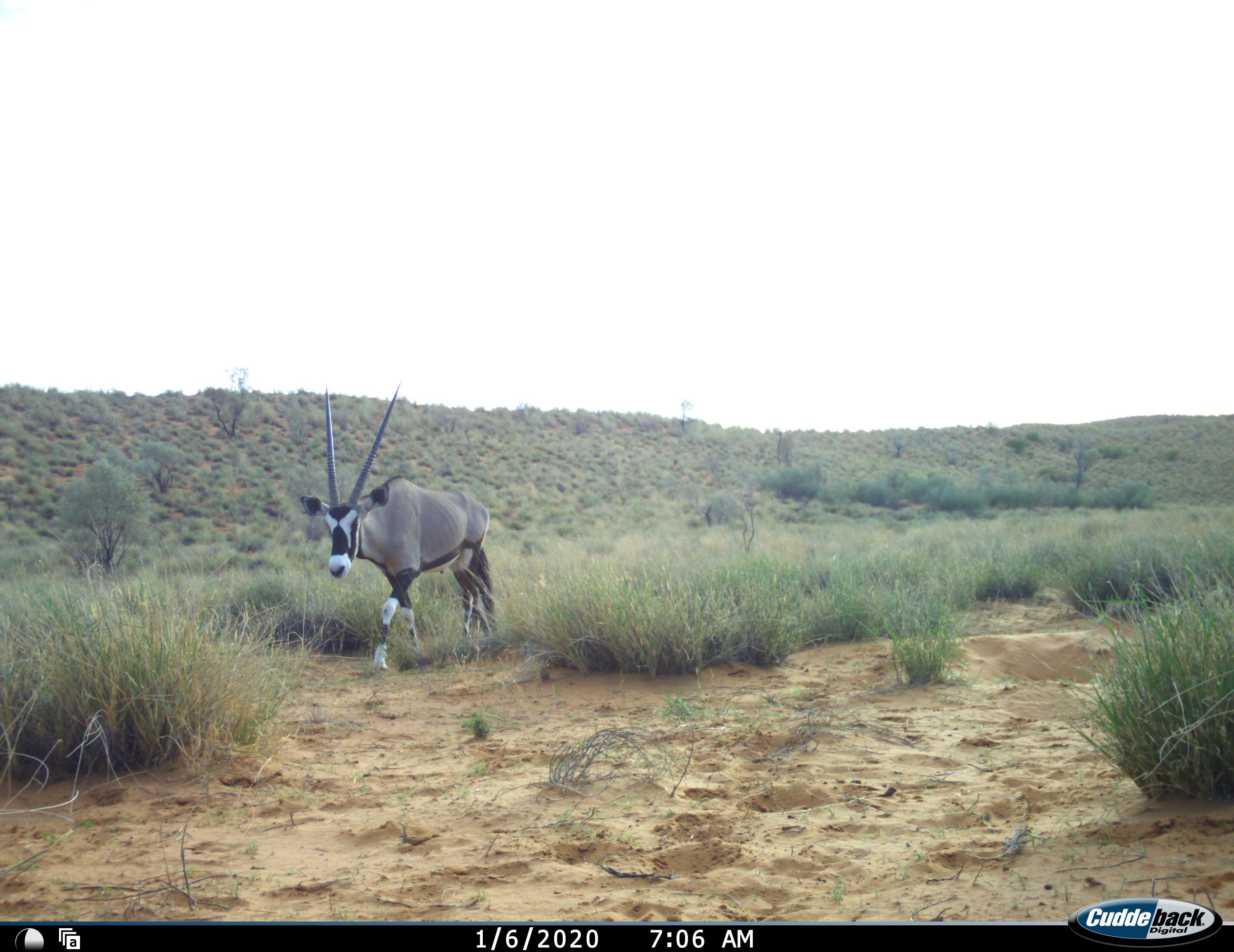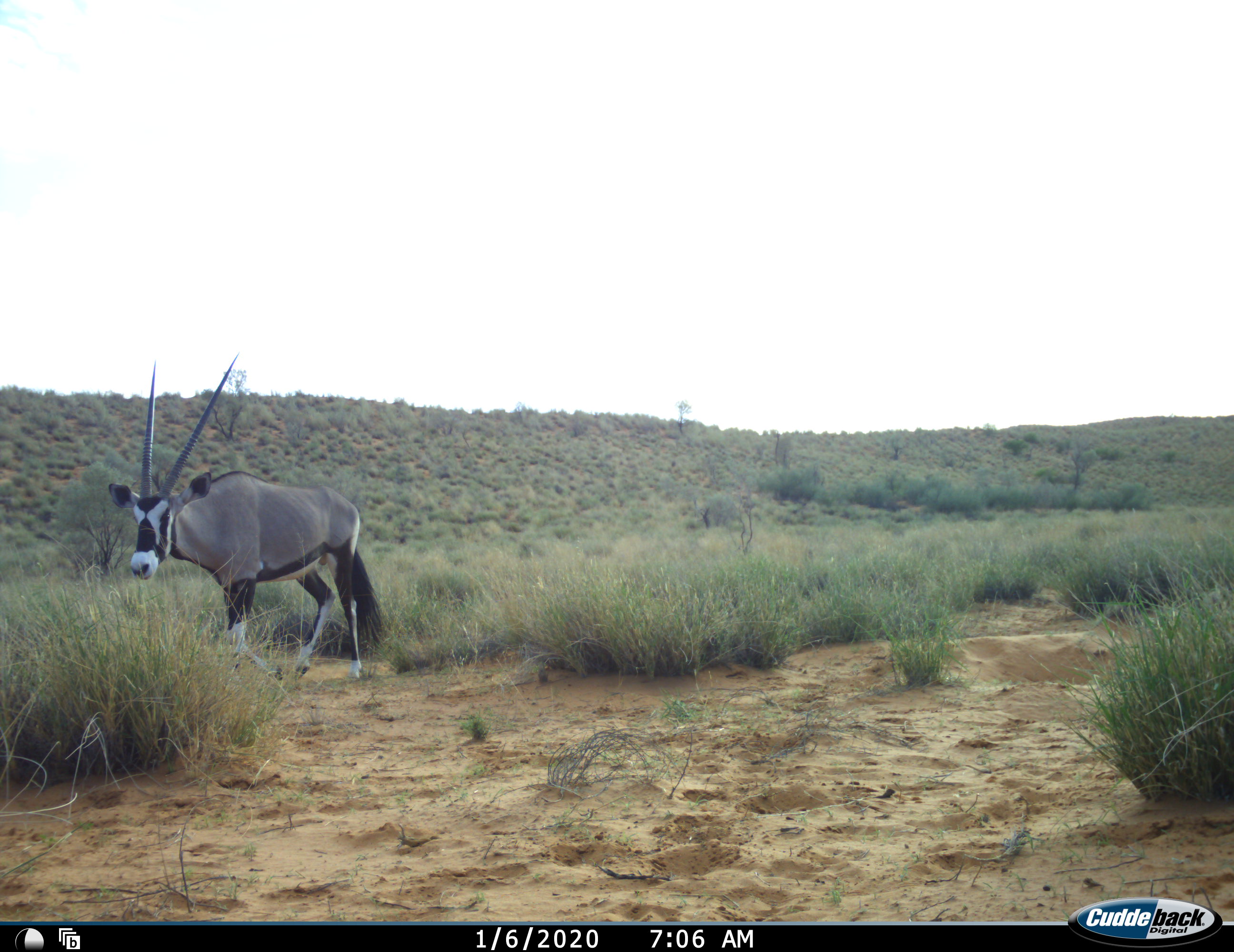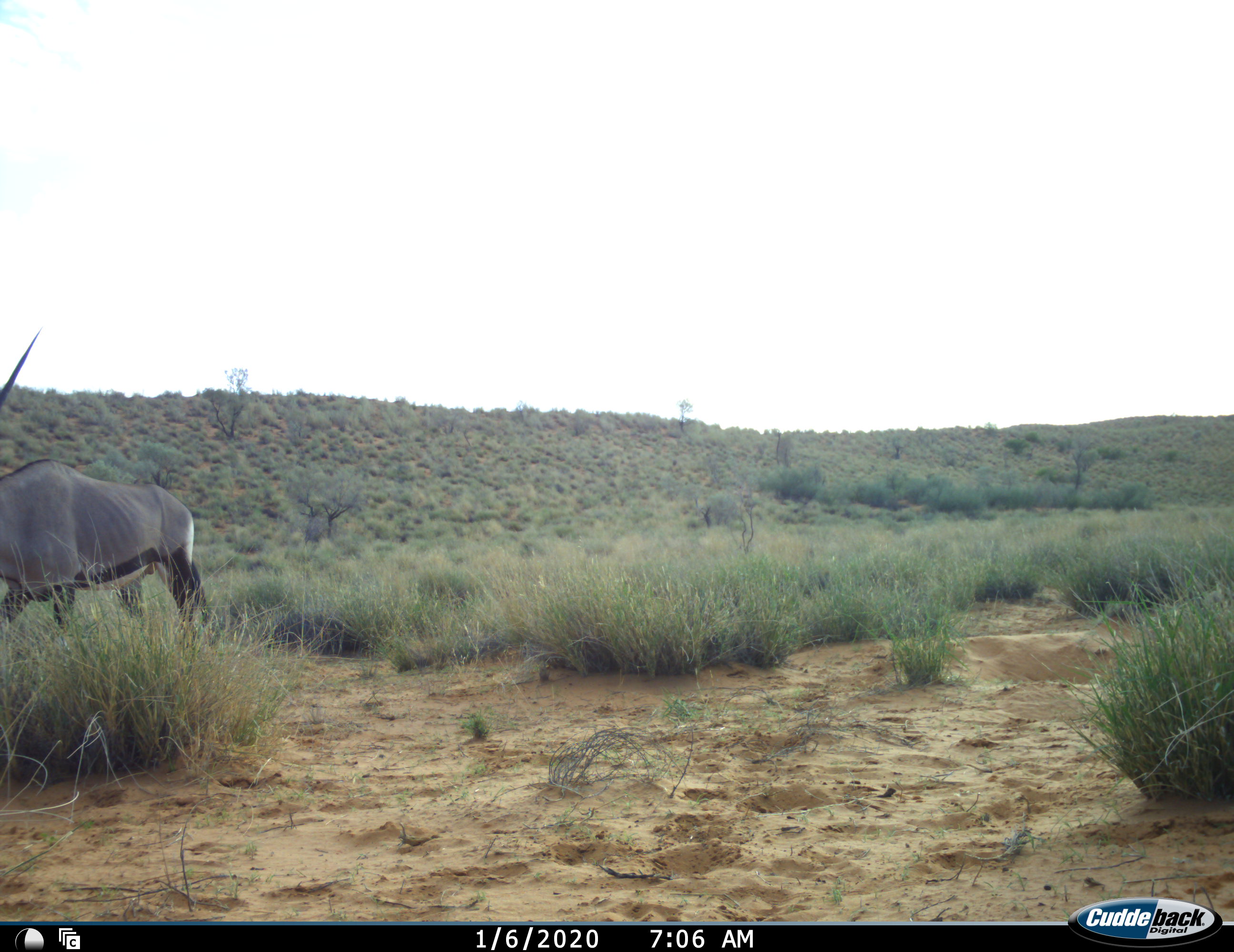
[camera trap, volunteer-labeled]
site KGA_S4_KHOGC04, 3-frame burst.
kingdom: Animalia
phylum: Chordata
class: Mammalia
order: Artiodactyla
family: Bovidae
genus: Oryx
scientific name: Oryx gazella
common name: gemsbok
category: oryx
Oryx (gemsbok) (Oryx gazella), count 1. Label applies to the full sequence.